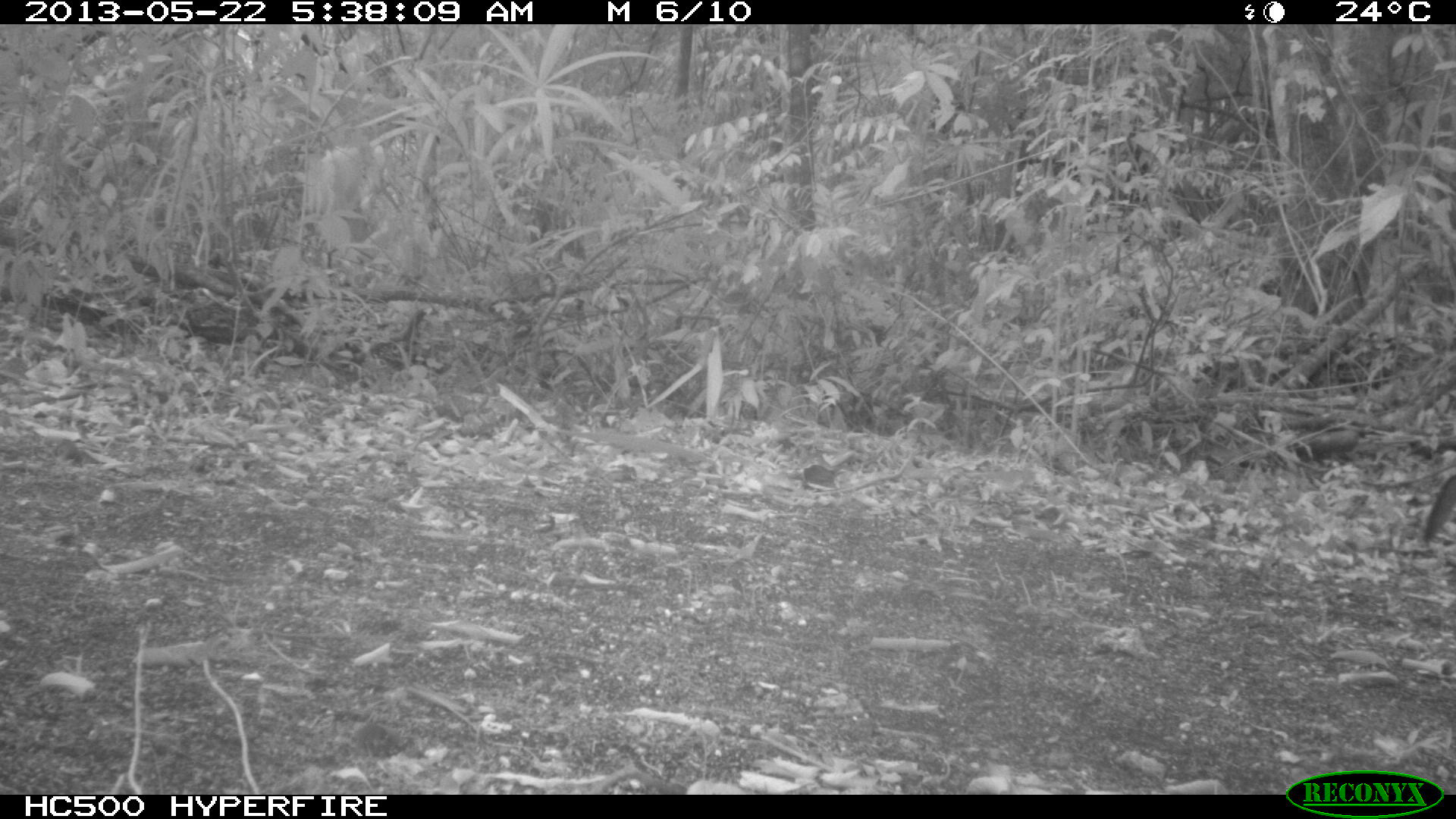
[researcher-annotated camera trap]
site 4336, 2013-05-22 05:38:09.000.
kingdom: Animalia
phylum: Chordata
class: Mammalia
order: Carnivora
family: Canidae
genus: Urocyon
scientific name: Urocyon cinereoargenteus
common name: gray fox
Urocyon cinereoargenteus (gray fox), count 1.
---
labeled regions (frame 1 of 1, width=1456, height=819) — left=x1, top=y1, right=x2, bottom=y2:
urocyon cinereoargenteus: left=1420, top=473, right=1456, bottom=544